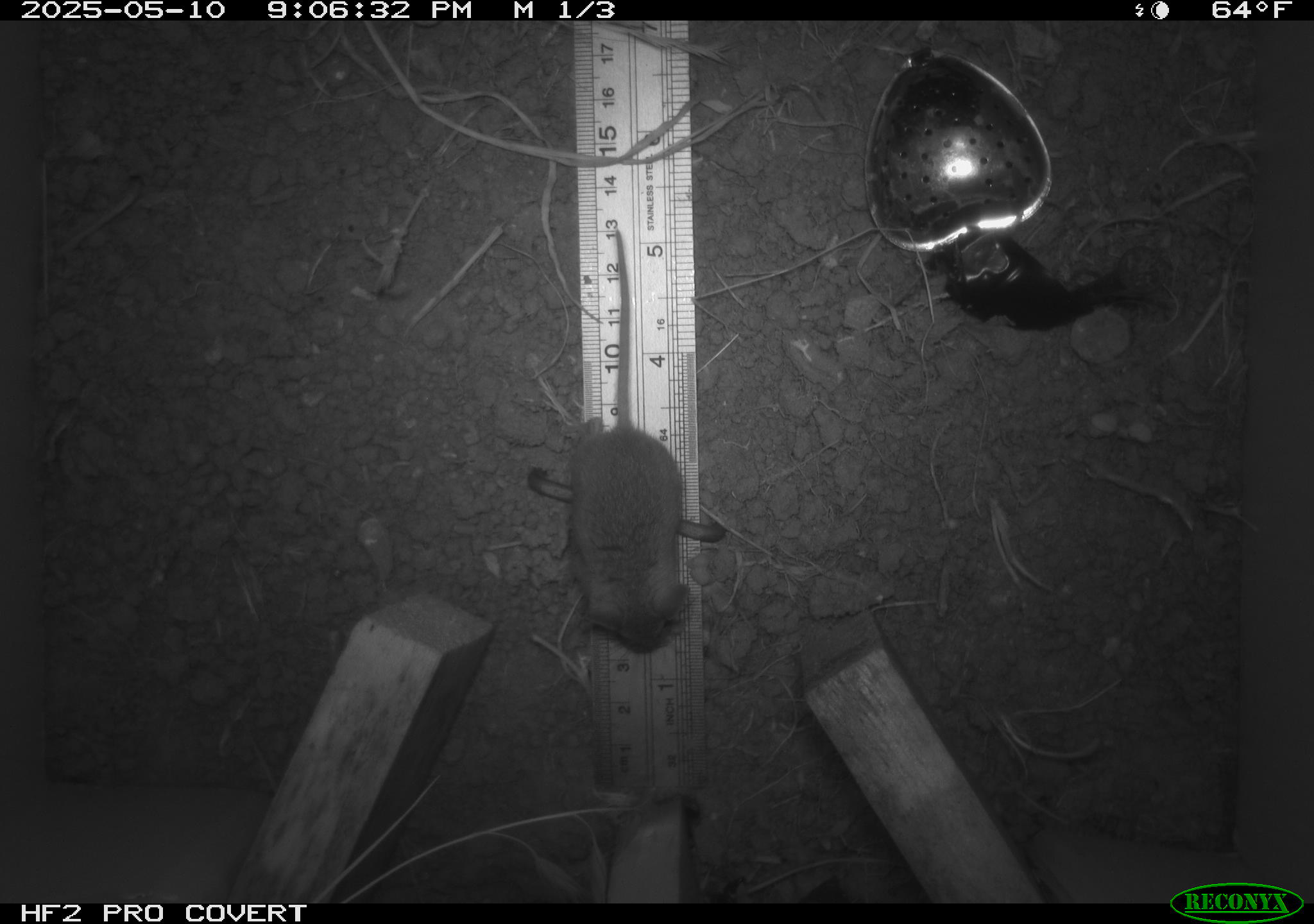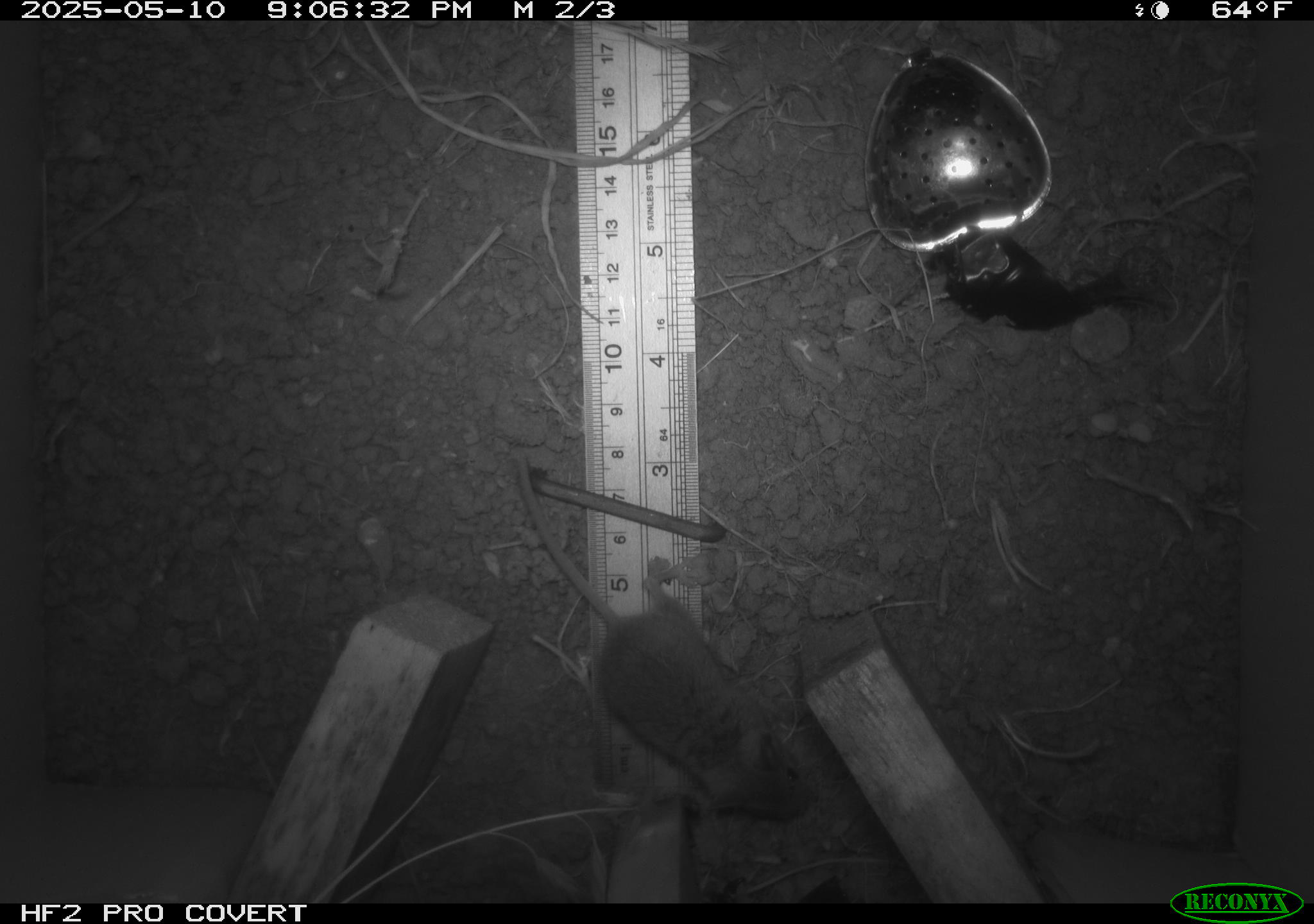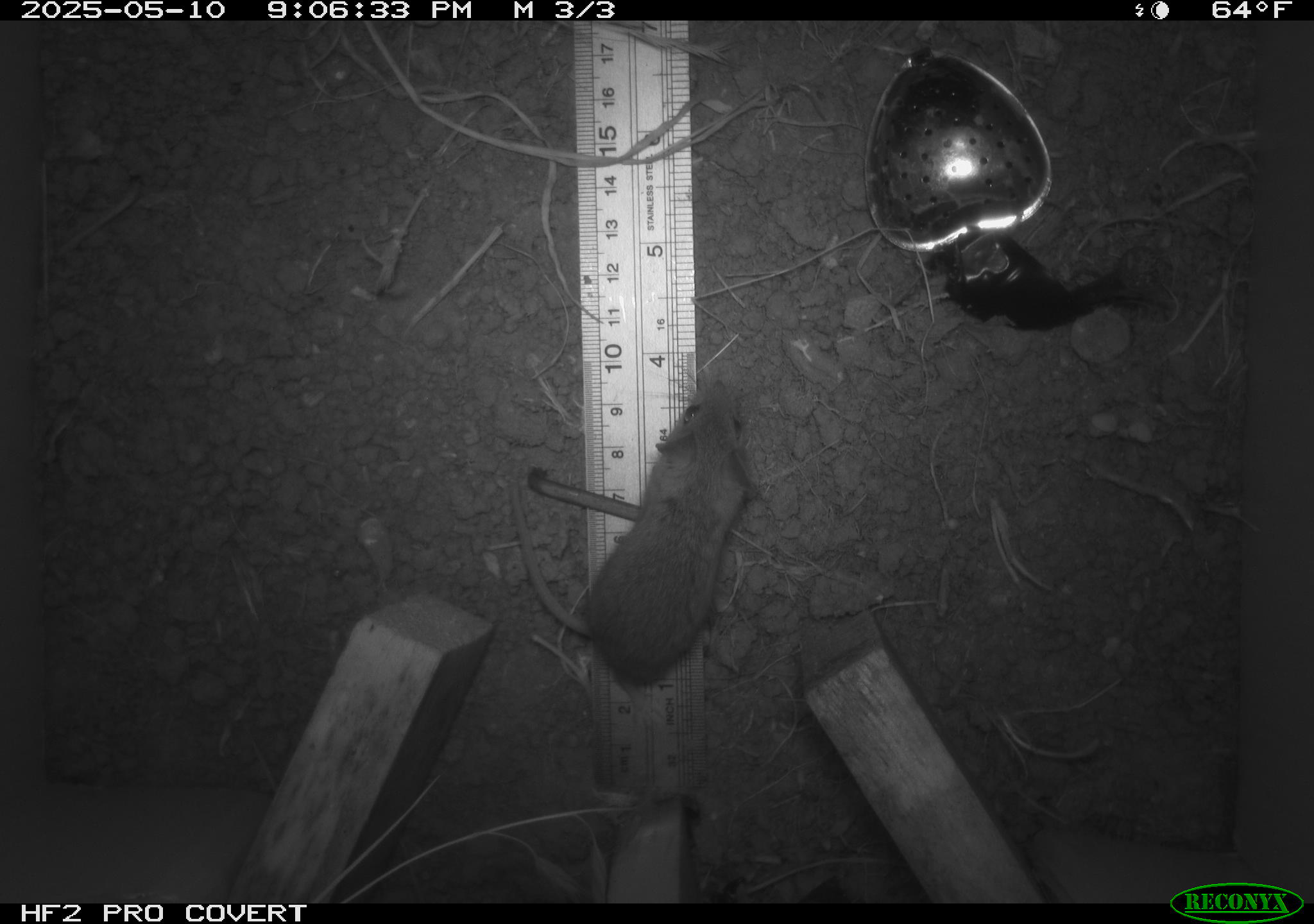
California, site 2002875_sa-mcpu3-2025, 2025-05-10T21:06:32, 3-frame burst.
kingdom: Animalia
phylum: Chordata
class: Mammalia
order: Rodentia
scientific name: Rodentia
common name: mouse species